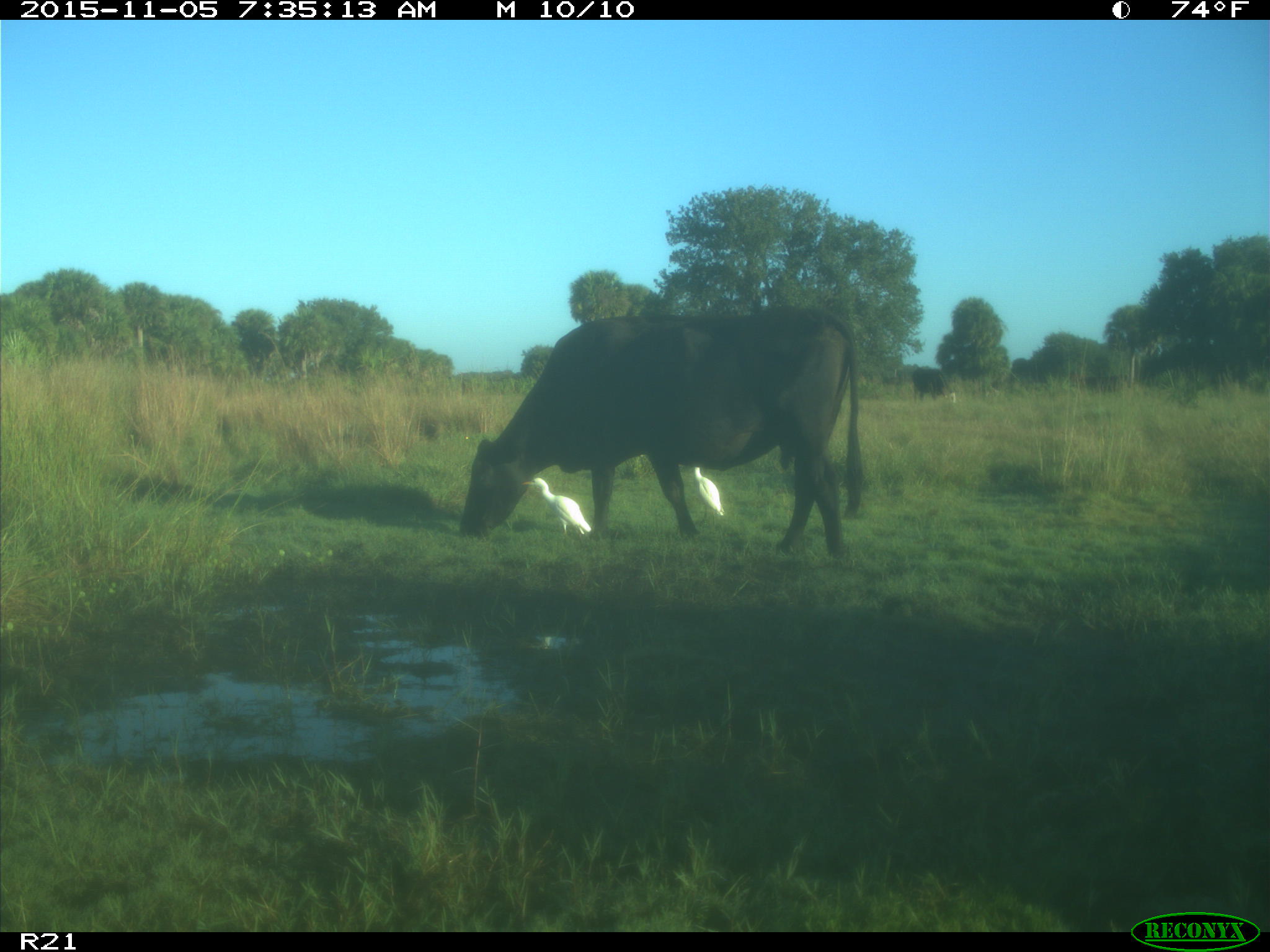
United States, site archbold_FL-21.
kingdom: Animalia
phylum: Chordata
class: Mammalia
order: Artiodactyla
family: Bovidae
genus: Bos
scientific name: Bos taurus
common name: domestic cow